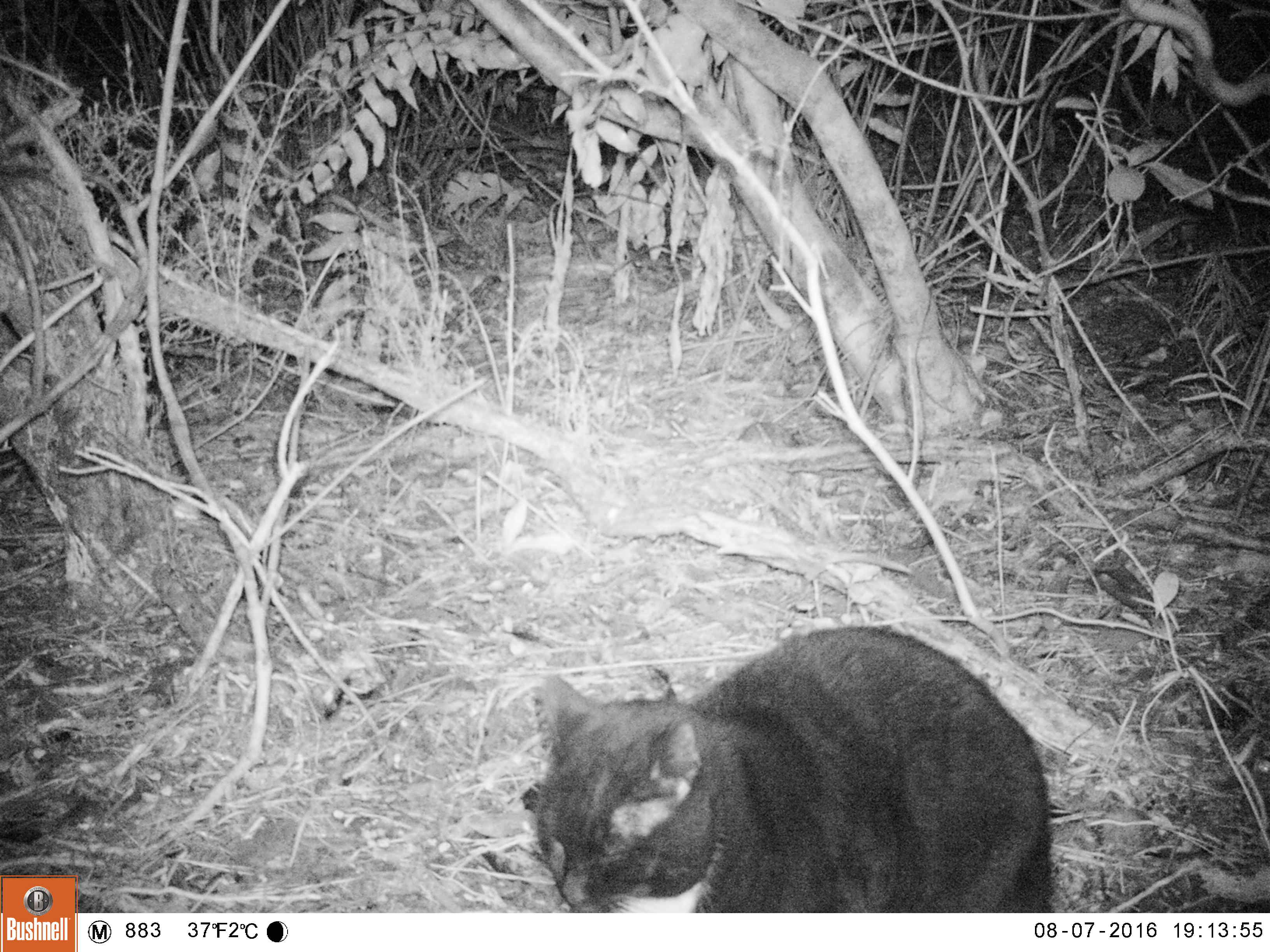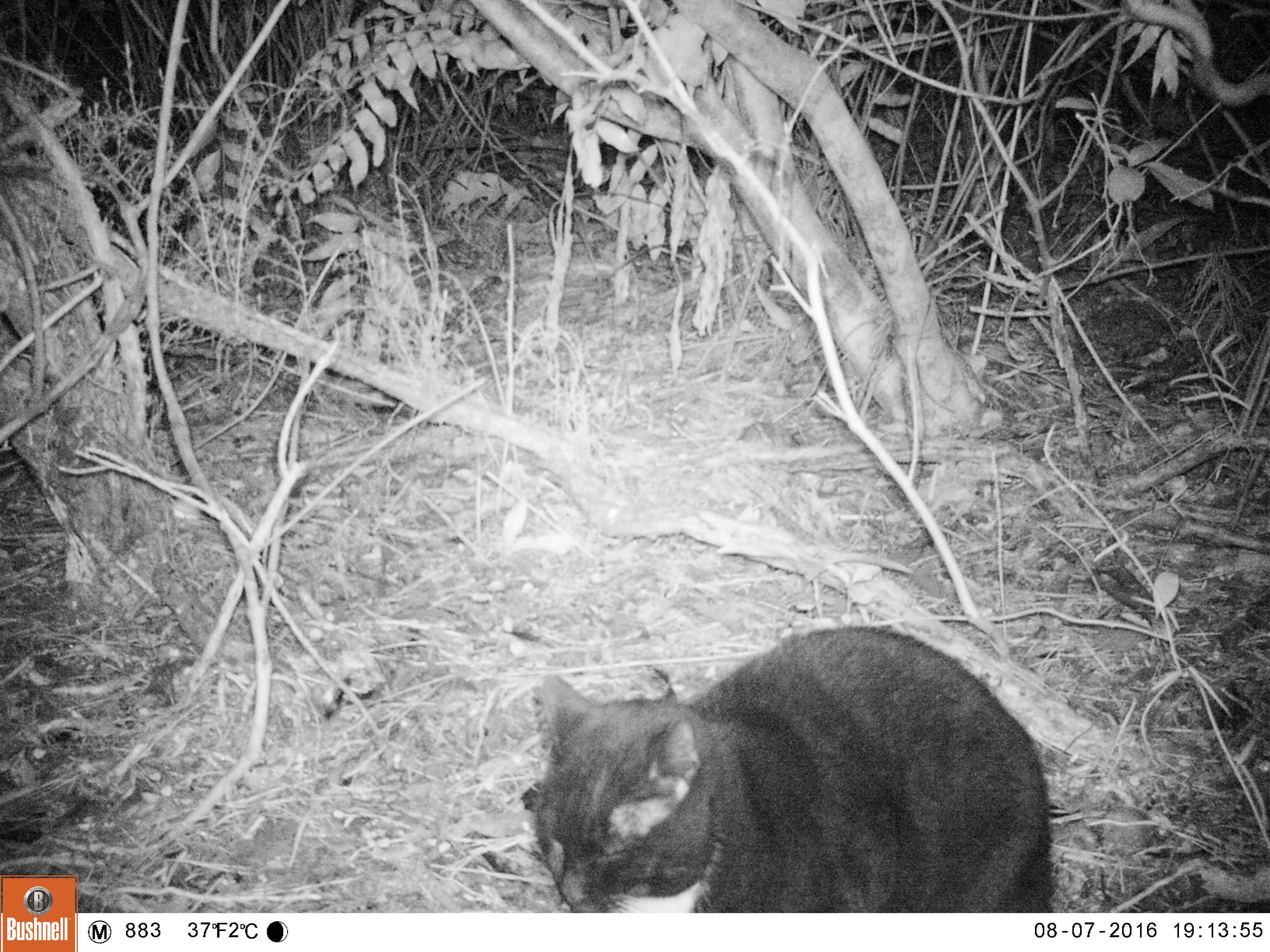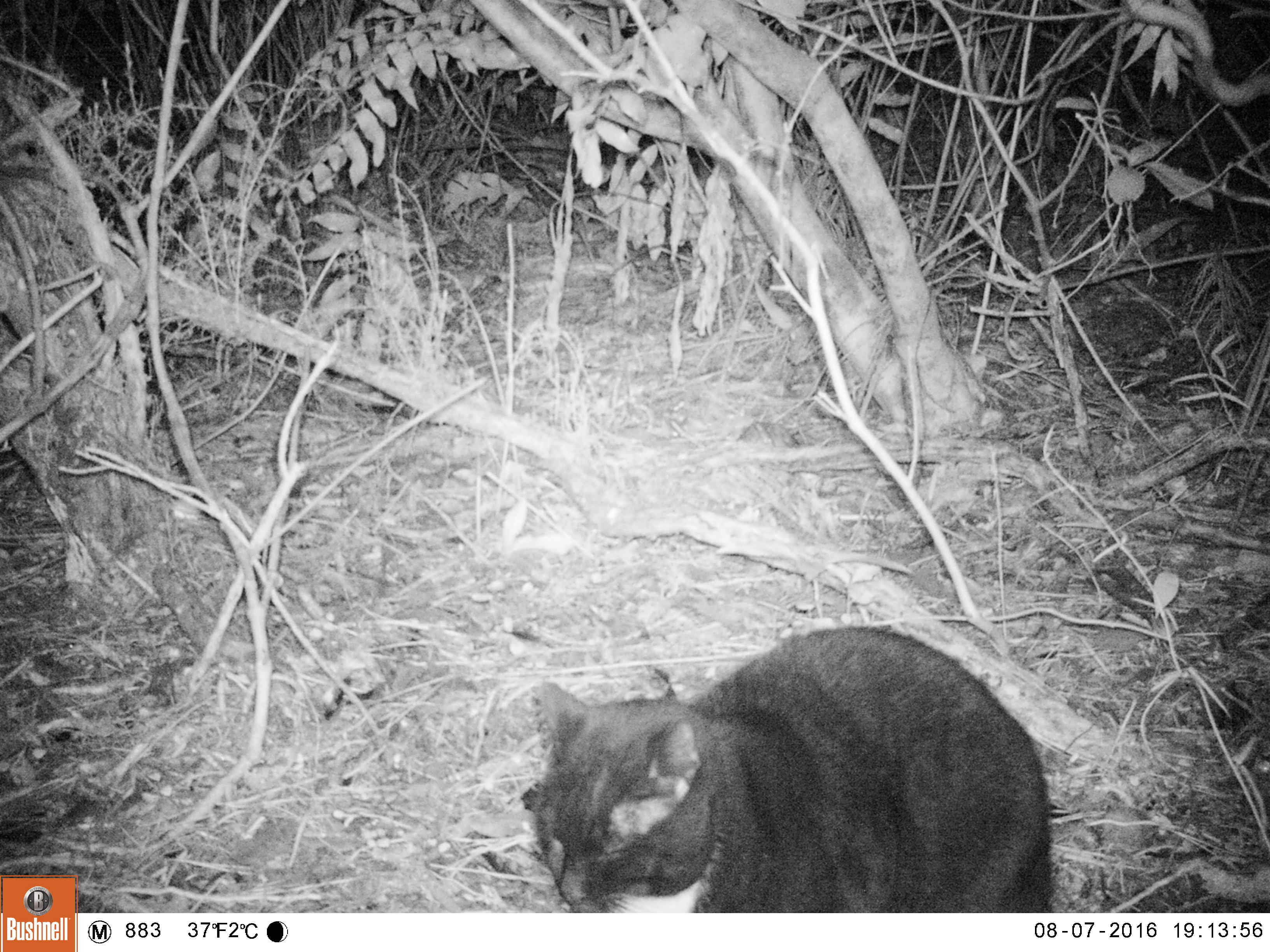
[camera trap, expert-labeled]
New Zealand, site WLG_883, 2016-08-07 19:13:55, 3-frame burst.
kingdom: Animalia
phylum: Chordata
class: Mammalia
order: Carnivora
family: Felidae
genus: Felis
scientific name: Felis catus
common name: domestic cat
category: cat